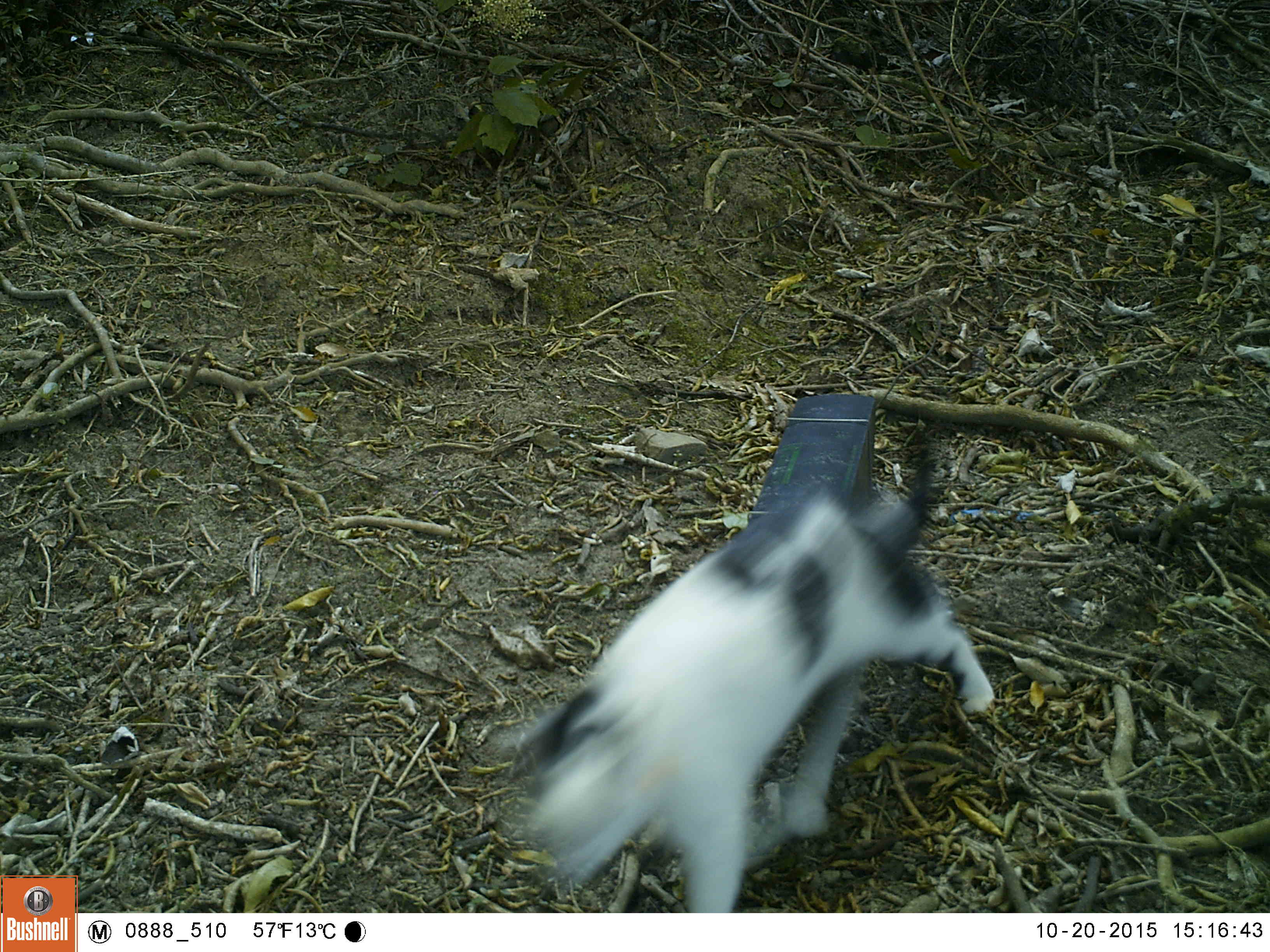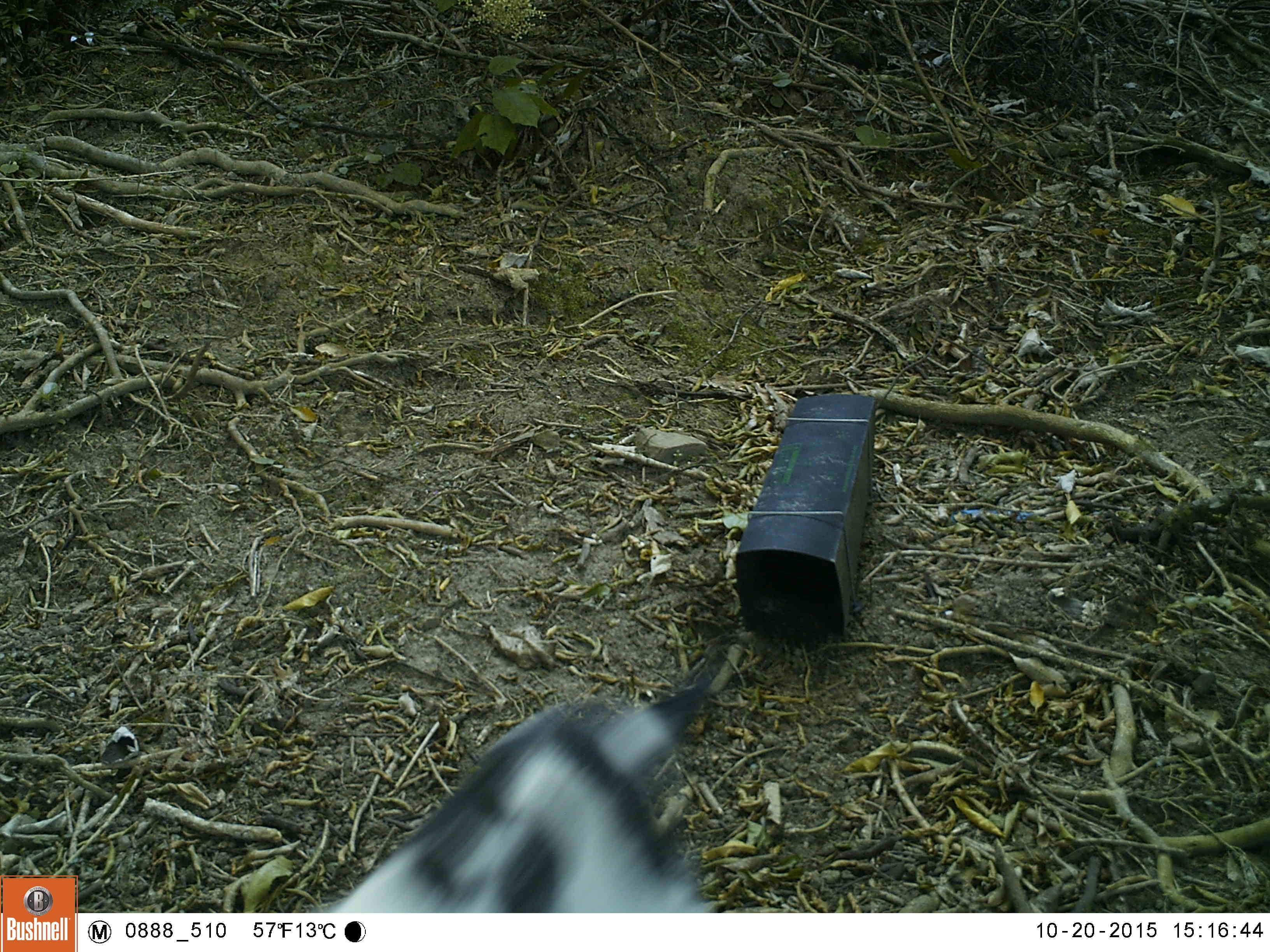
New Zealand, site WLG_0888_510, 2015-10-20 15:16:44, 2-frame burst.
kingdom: Animalia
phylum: Chordata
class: Mammalia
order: Carnivora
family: Felidae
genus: Felis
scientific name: Felis catus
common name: domestic cat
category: cat